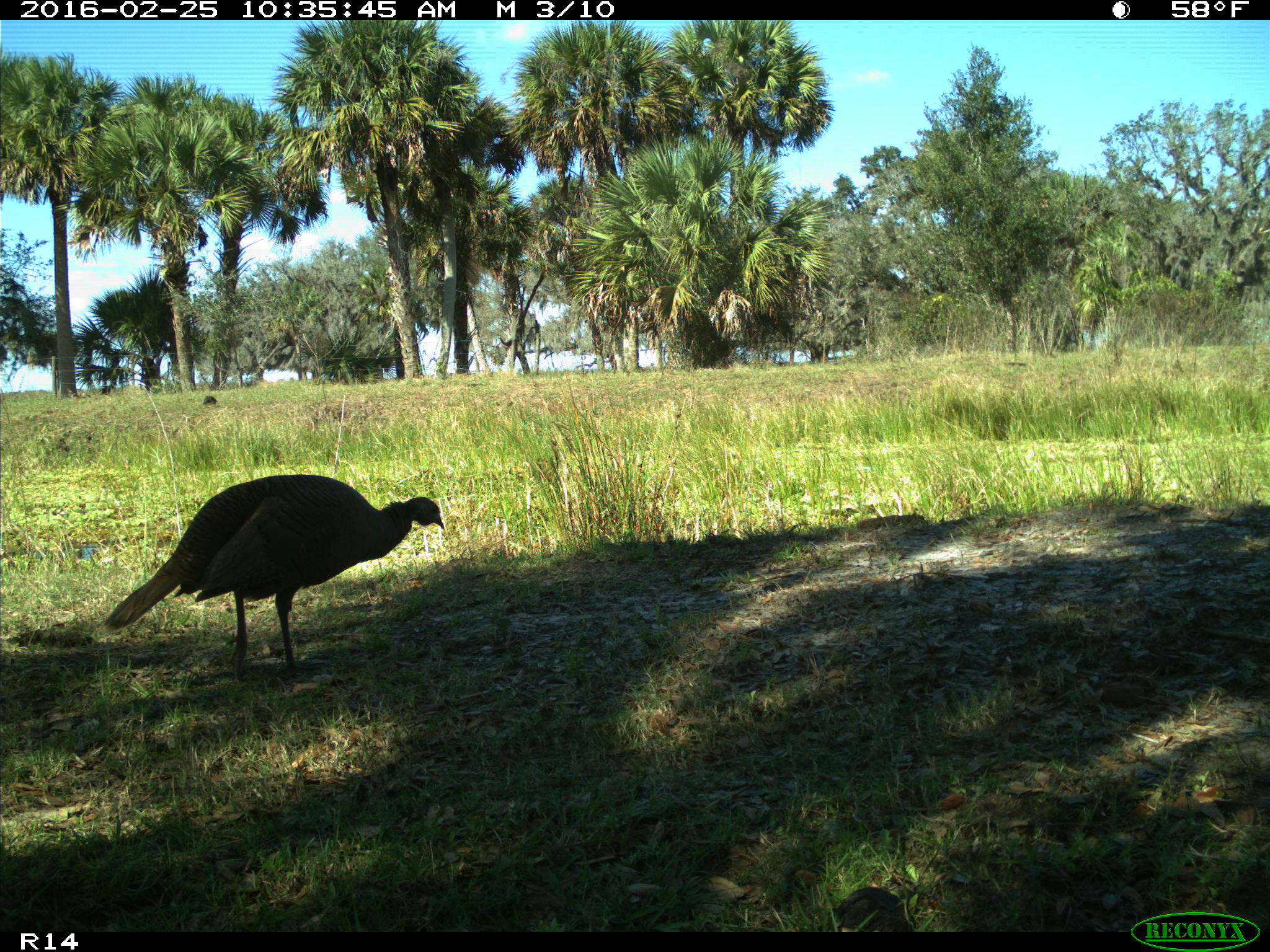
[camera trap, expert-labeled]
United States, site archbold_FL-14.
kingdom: Animalia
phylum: Chordata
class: Aves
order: Galliformes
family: Phasianidae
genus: Meleagris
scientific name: Meleagris gallopavo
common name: wild turkey